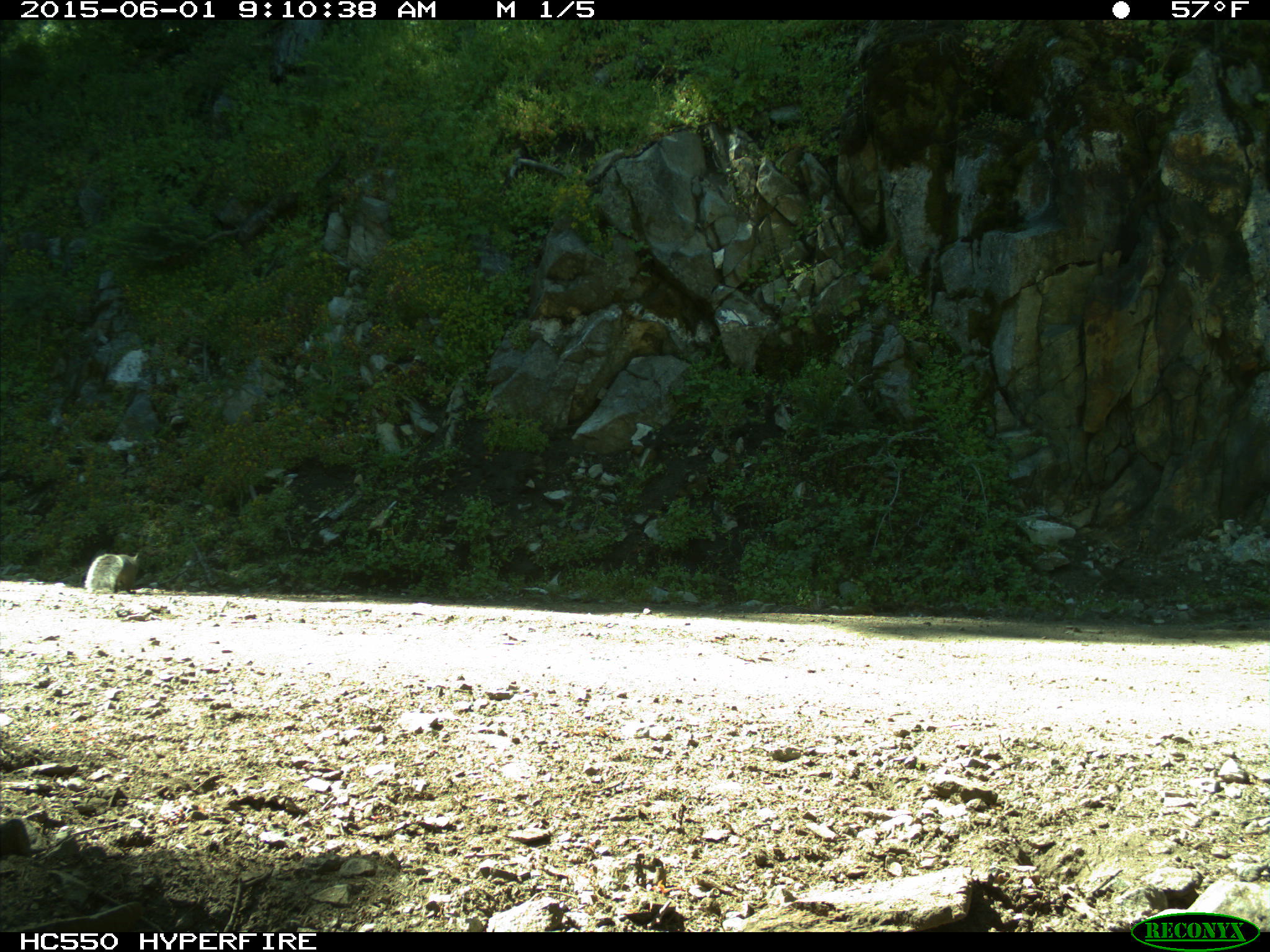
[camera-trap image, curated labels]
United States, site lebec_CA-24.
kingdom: Animalia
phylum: Chordata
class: Mammalia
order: Rodentia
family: Sciuridae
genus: Sciurus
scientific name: Sciurus carolinensis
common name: eastern gray squirrel